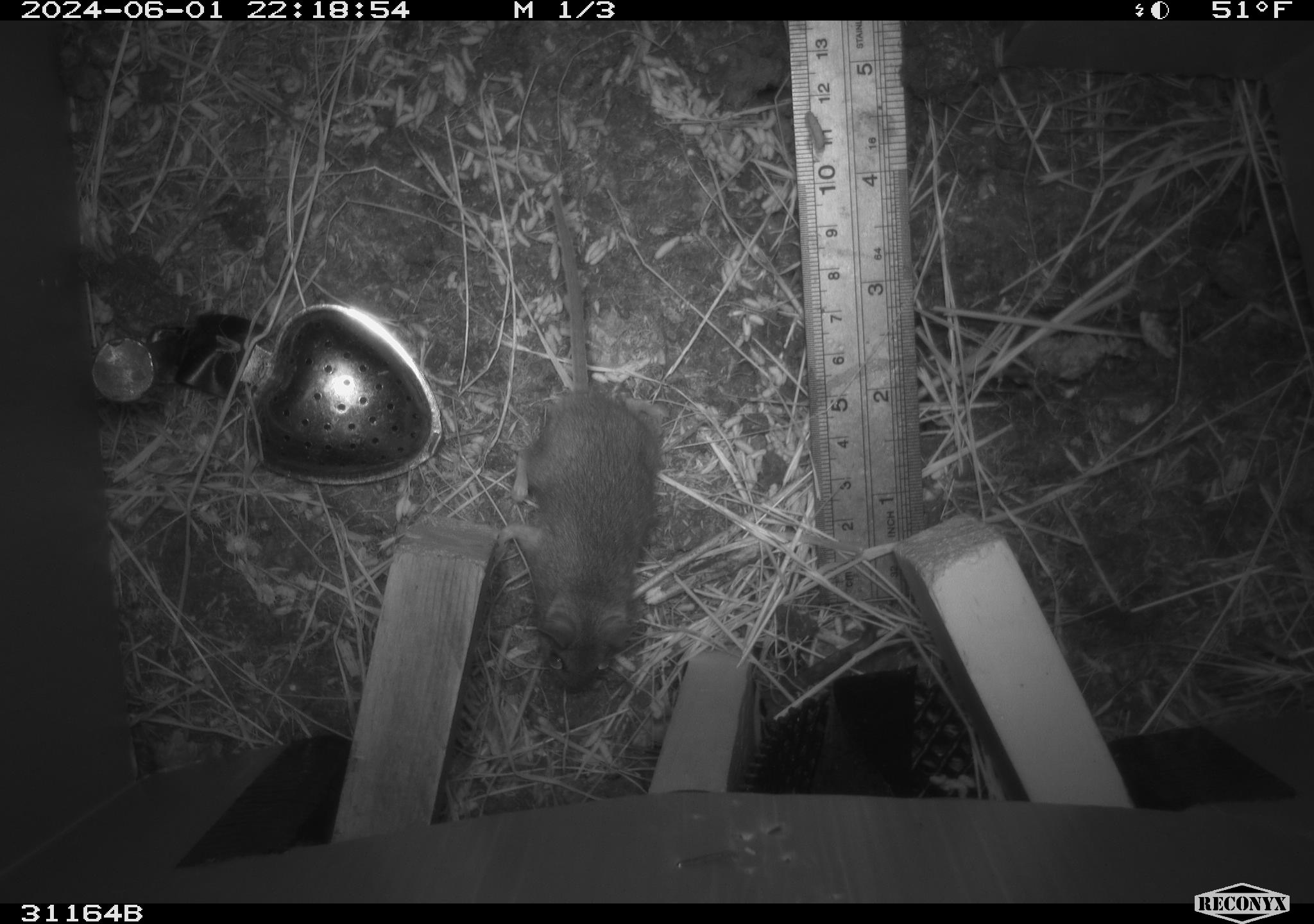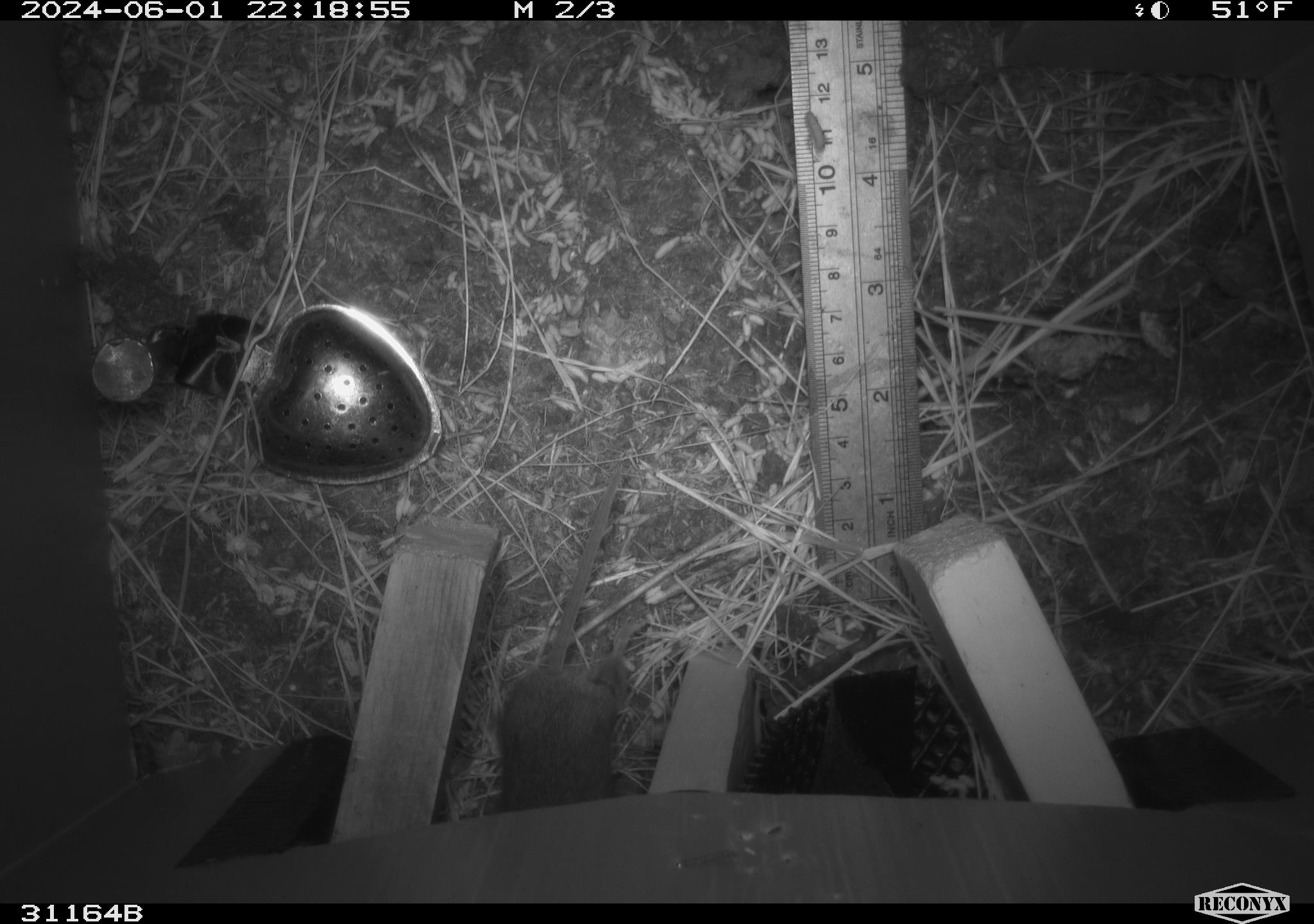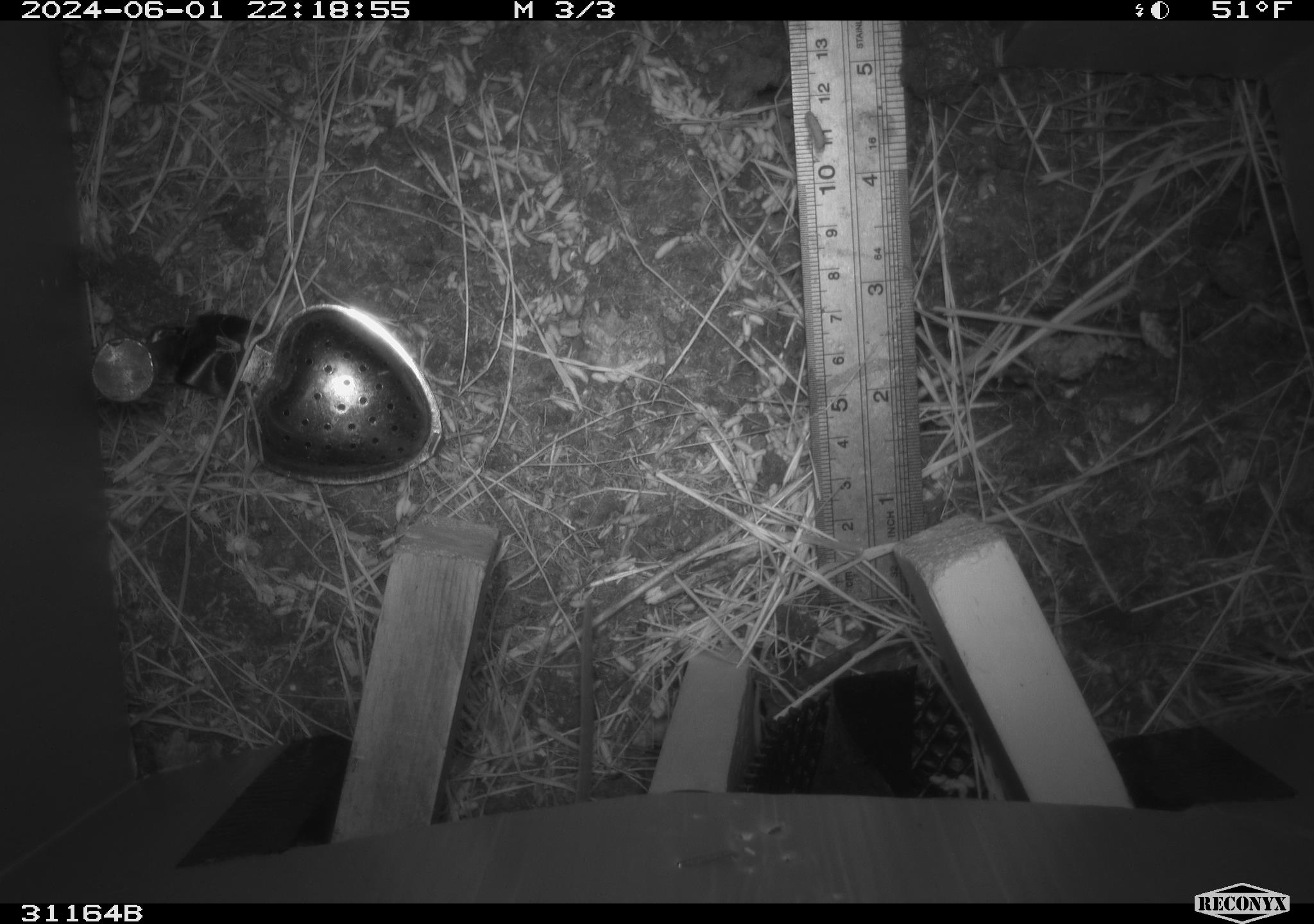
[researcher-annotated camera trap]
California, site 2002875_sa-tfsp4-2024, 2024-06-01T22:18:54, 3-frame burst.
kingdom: Animalia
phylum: Chordata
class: Mammalia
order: Rodentia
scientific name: Rodentia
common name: mouse species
Mouse species (Rodentia).